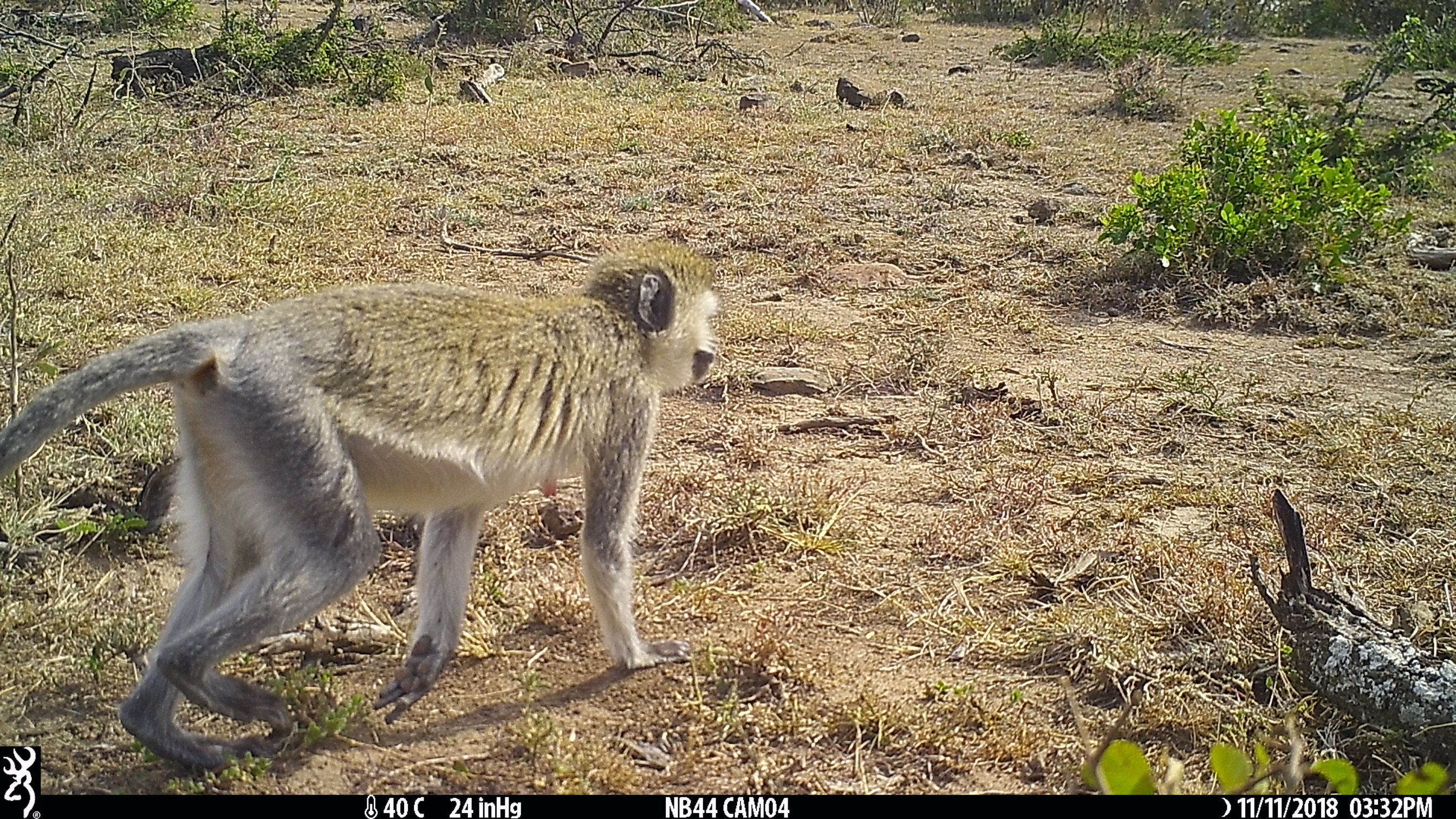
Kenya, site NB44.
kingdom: Animalia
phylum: Chordata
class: Mammalia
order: Primates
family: Cercopithecidae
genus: Chlorocebus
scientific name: Chlorocebus pygerythrus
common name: vervet monkey